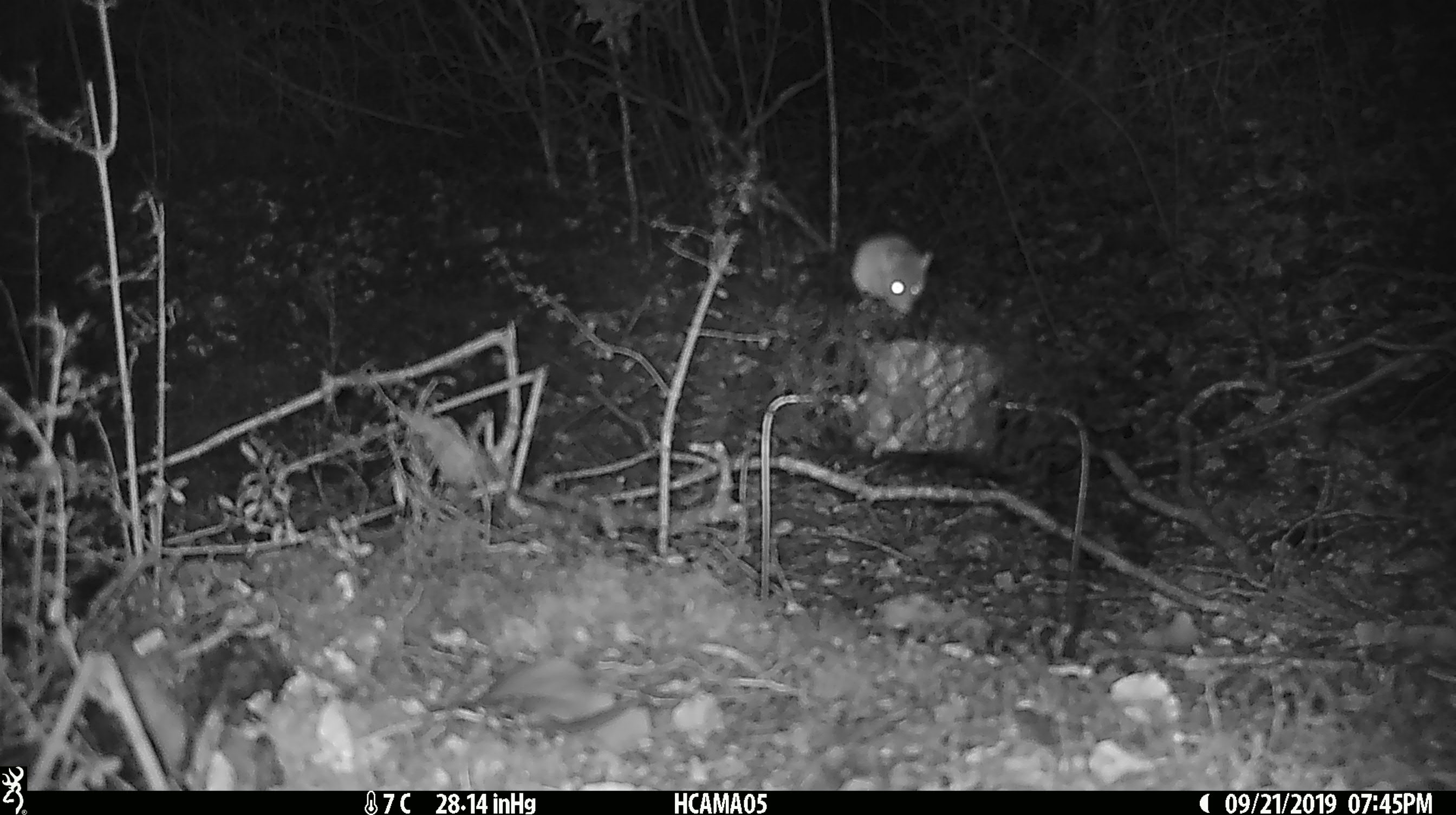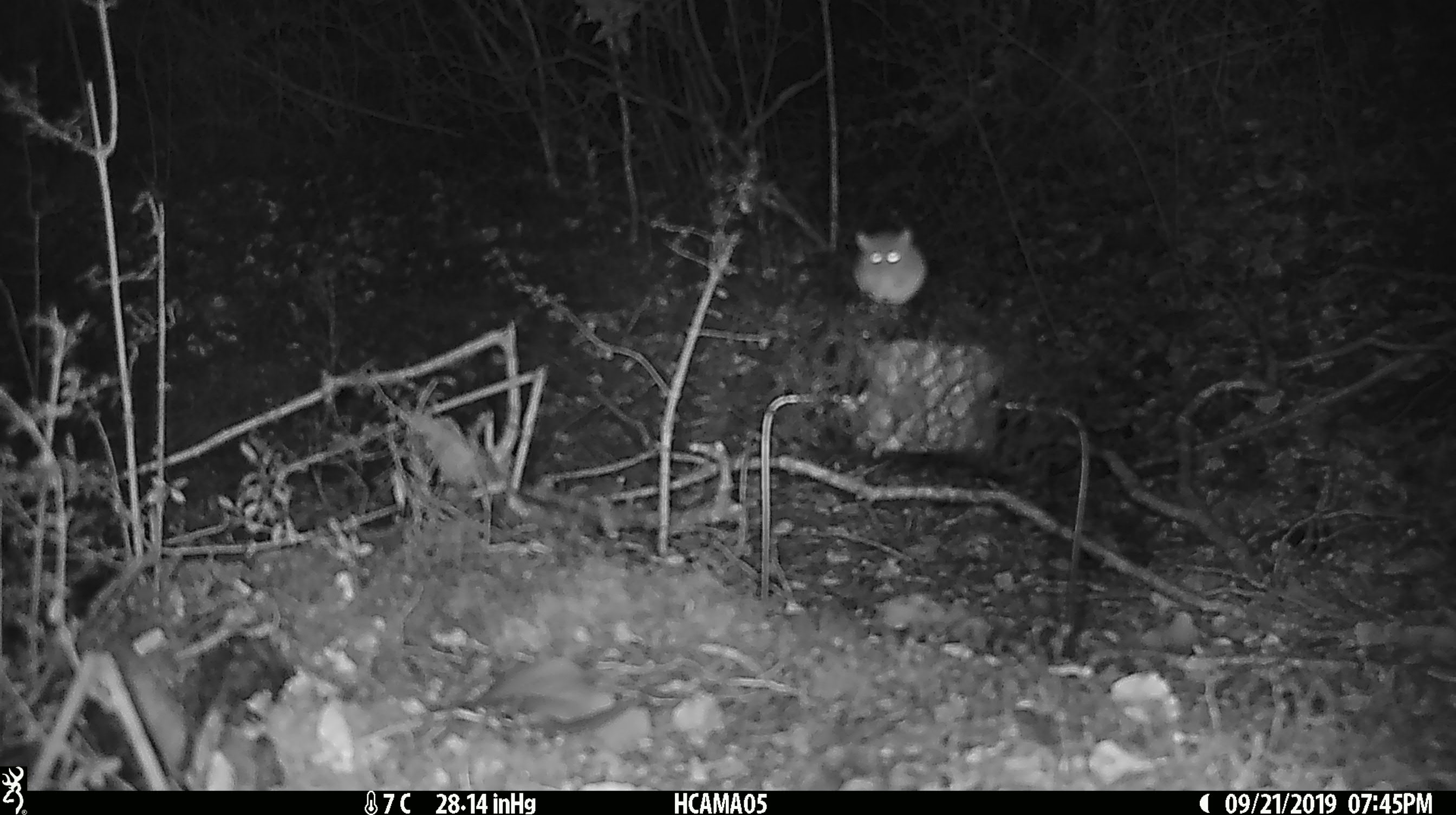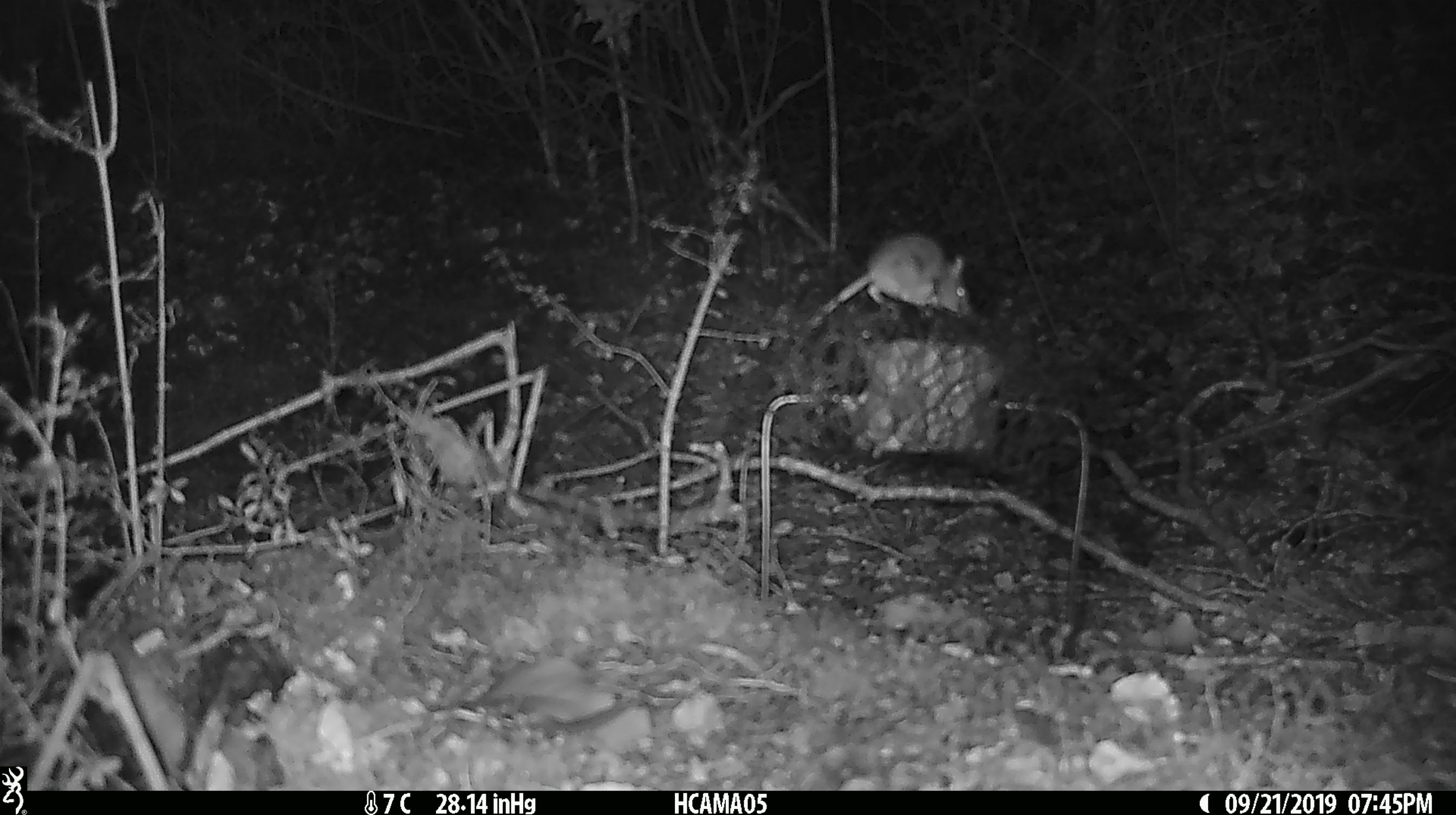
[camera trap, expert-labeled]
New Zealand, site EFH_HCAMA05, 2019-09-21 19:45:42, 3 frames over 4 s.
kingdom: Animalia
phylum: Chordata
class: Mammalia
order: Rodentia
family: Muridae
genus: Mus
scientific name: Mus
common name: mouse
Mouse (Mus).